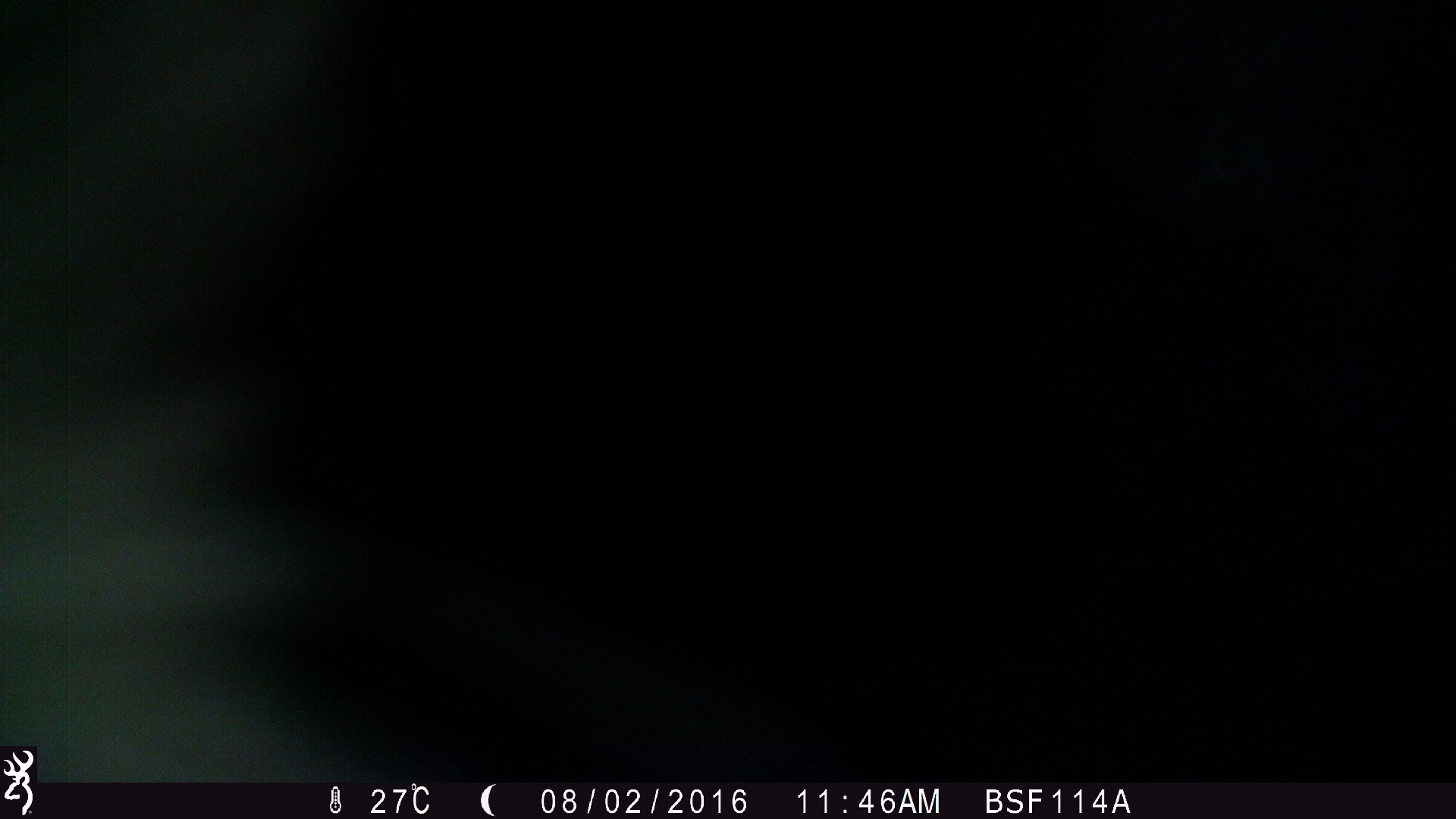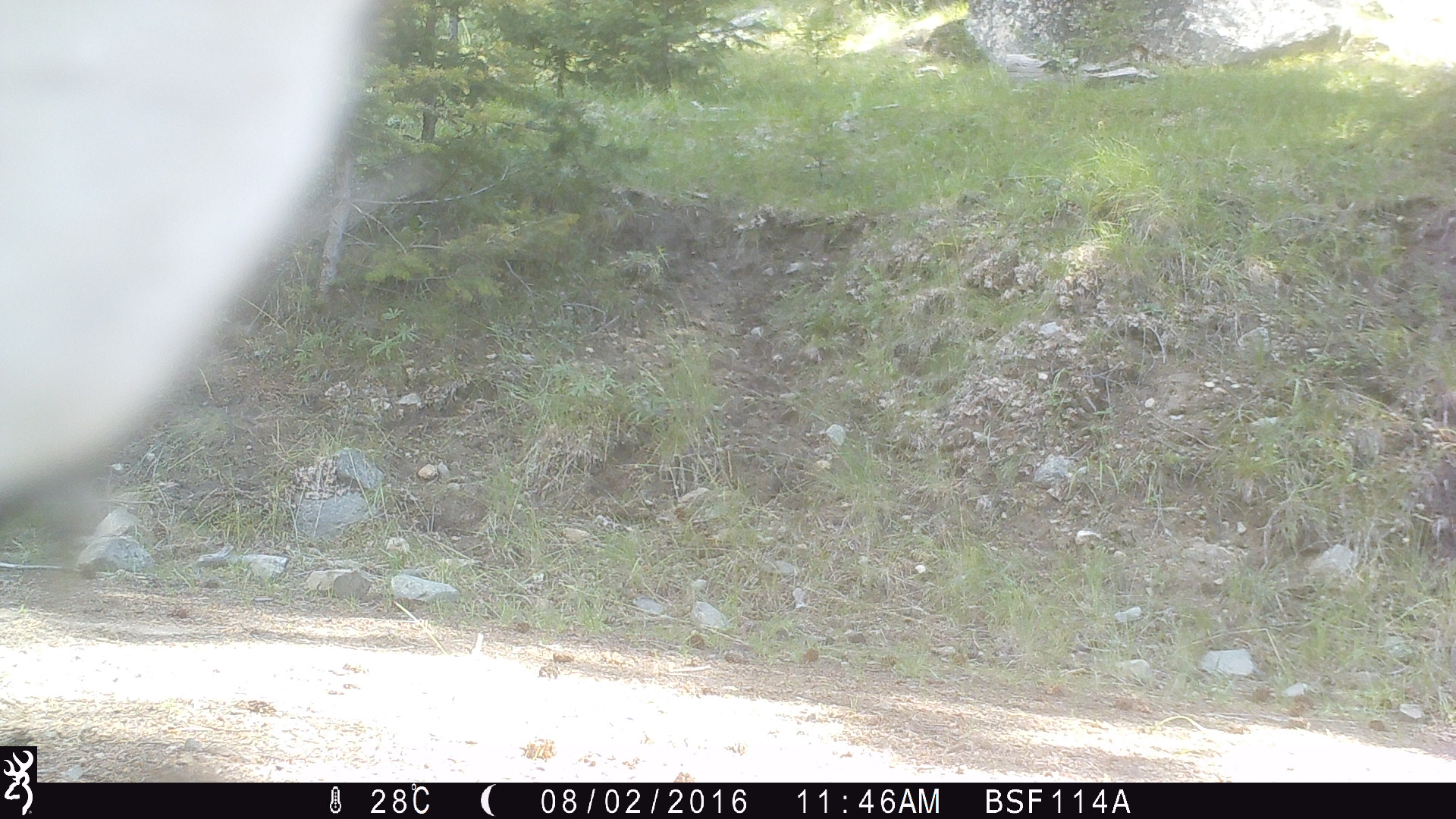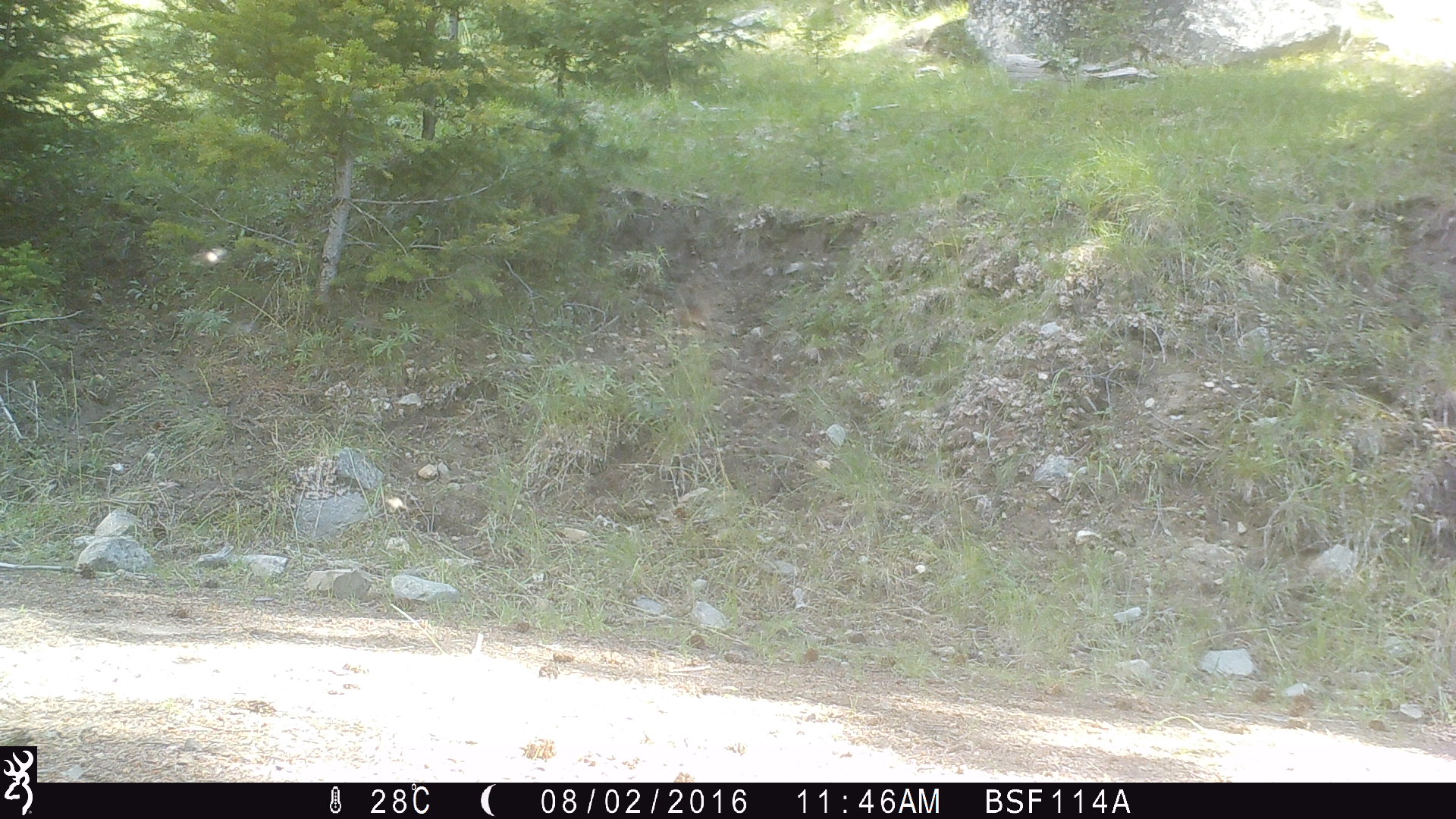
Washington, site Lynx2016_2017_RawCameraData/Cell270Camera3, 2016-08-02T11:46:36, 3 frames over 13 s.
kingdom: Animalia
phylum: Chordata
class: Mammalia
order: Artiodactyla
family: Bovidae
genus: Bos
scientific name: Bos taurus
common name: domestic cattle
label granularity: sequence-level